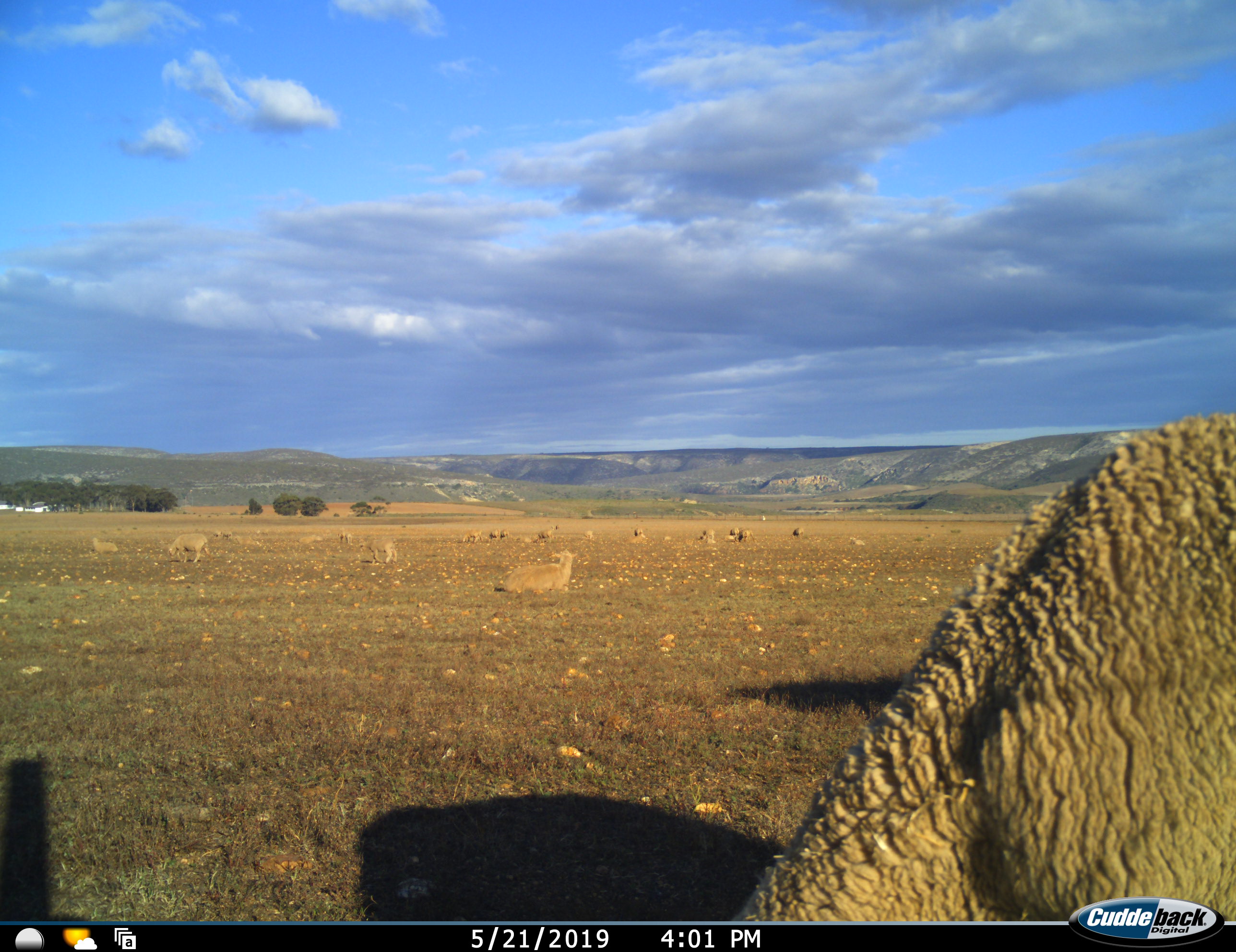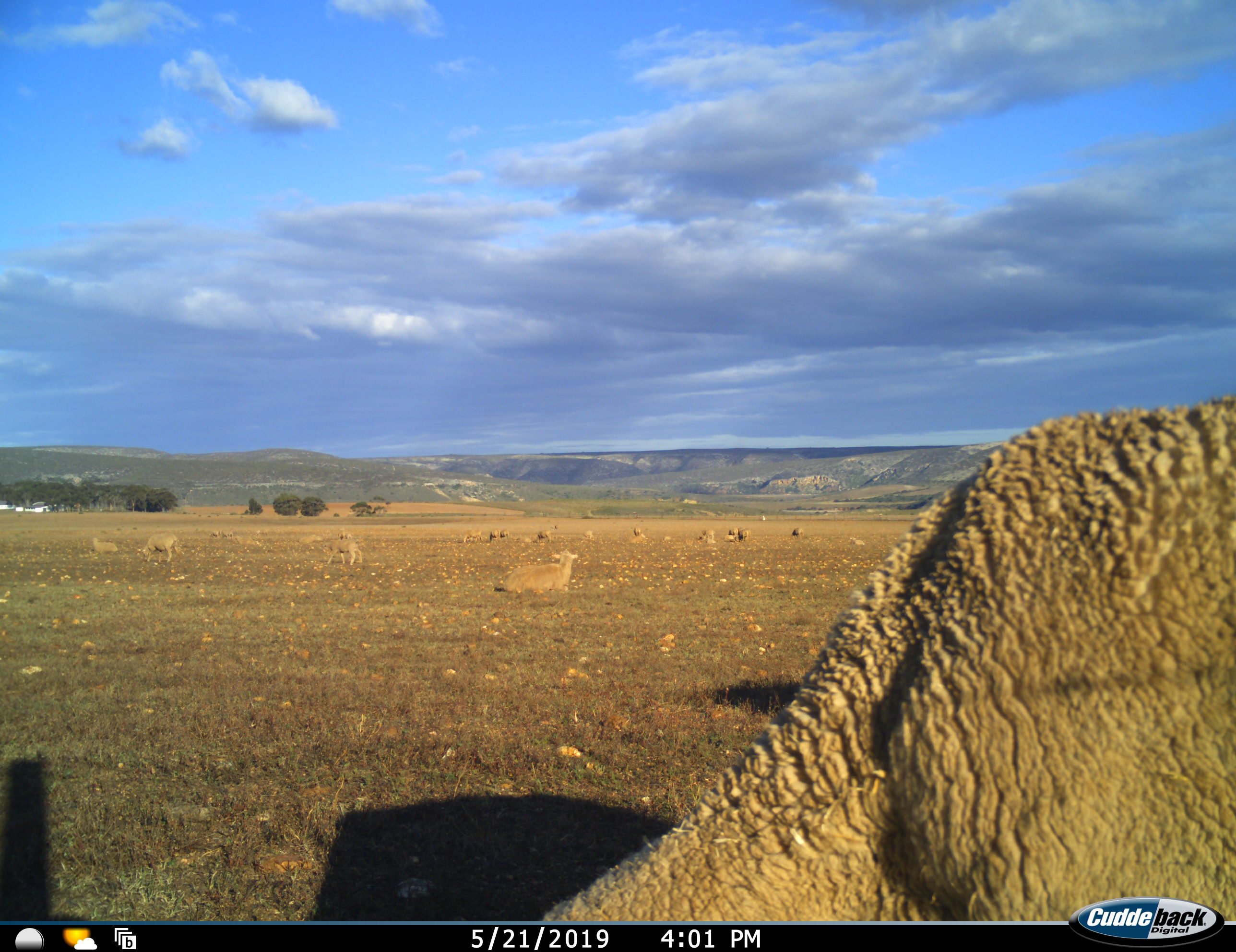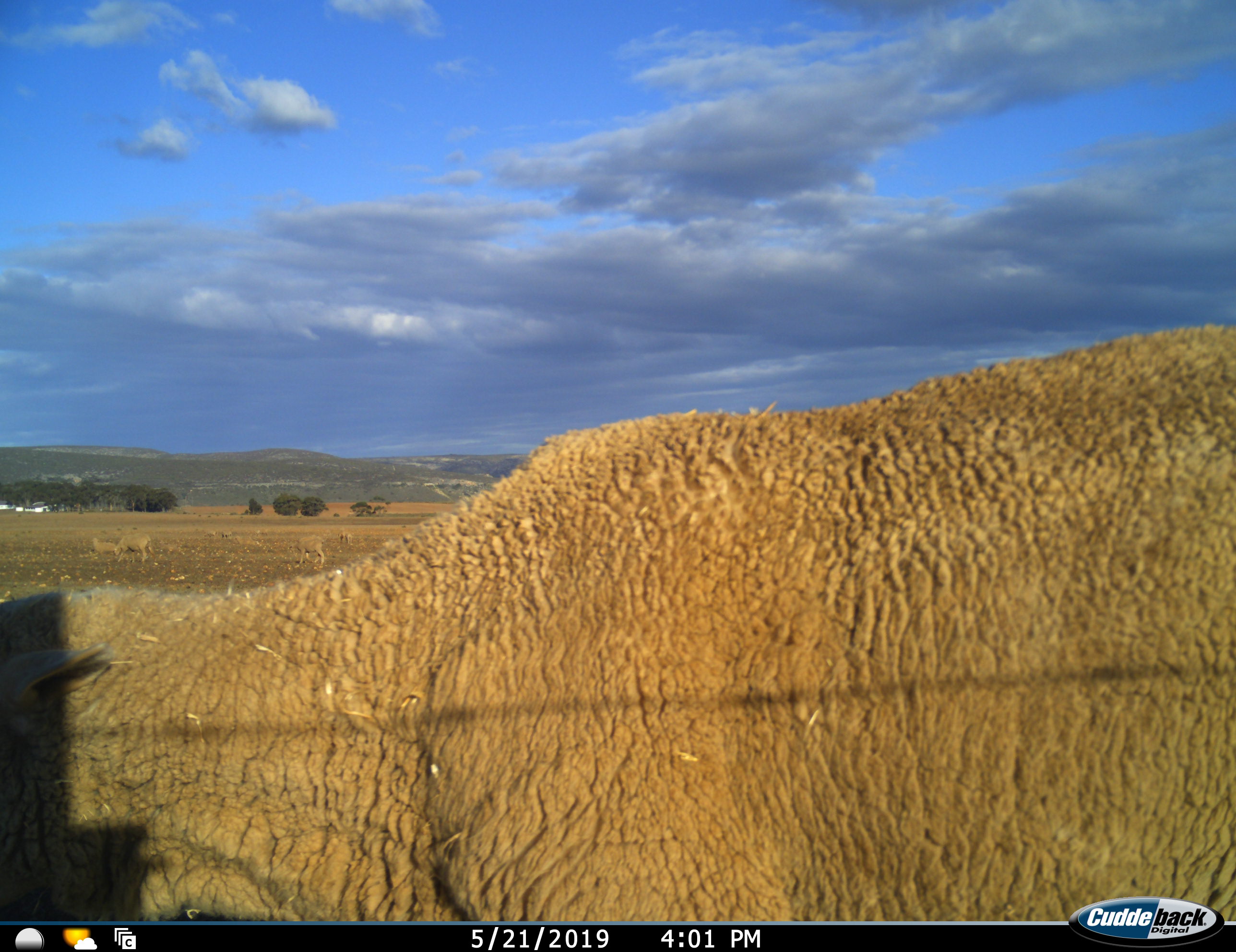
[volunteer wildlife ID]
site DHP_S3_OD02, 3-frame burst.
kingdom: Animalia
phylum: Chordata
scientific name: Vertebrata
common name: domestic animal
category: domesticanimal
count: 11-50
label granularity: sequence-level